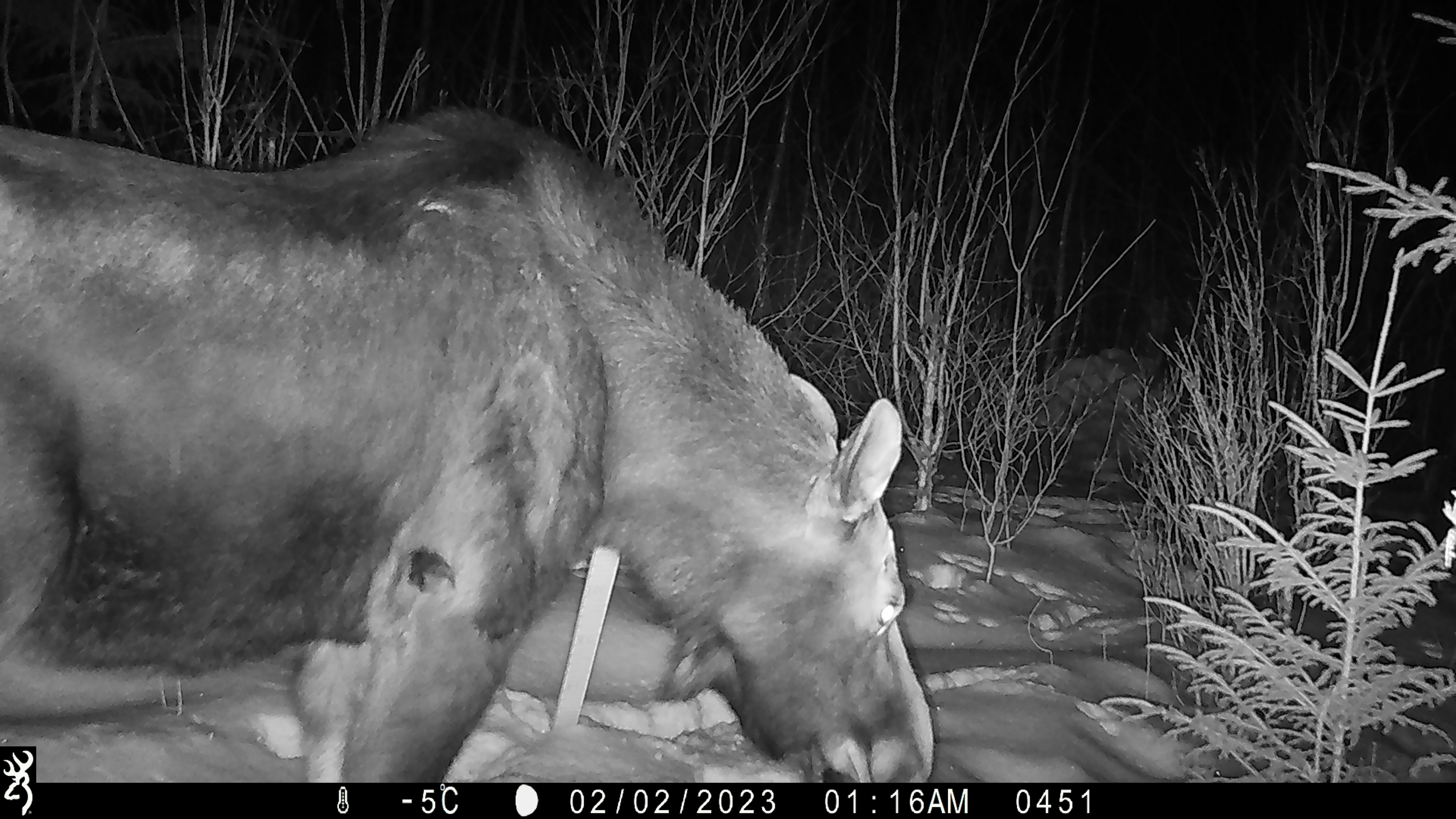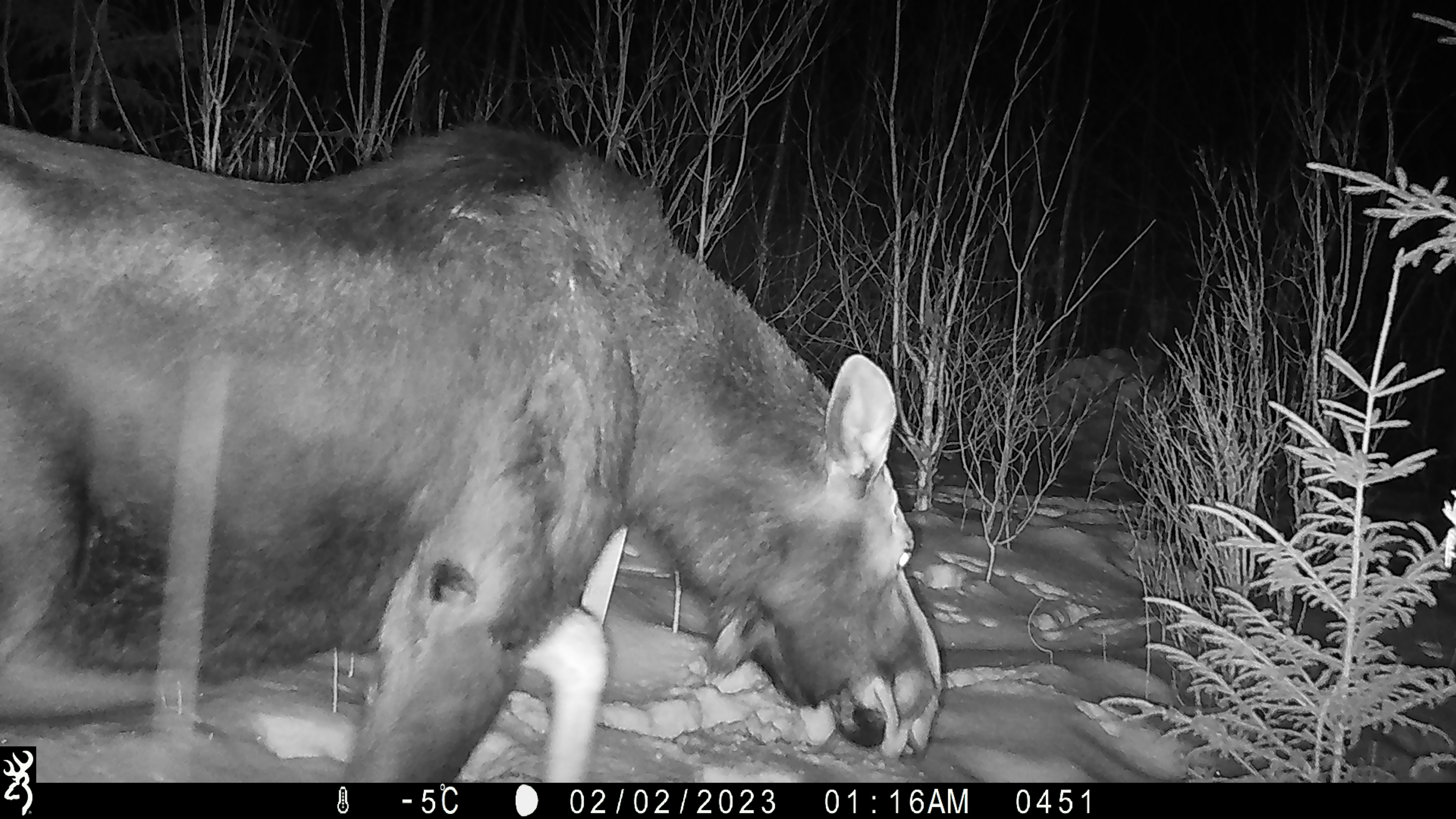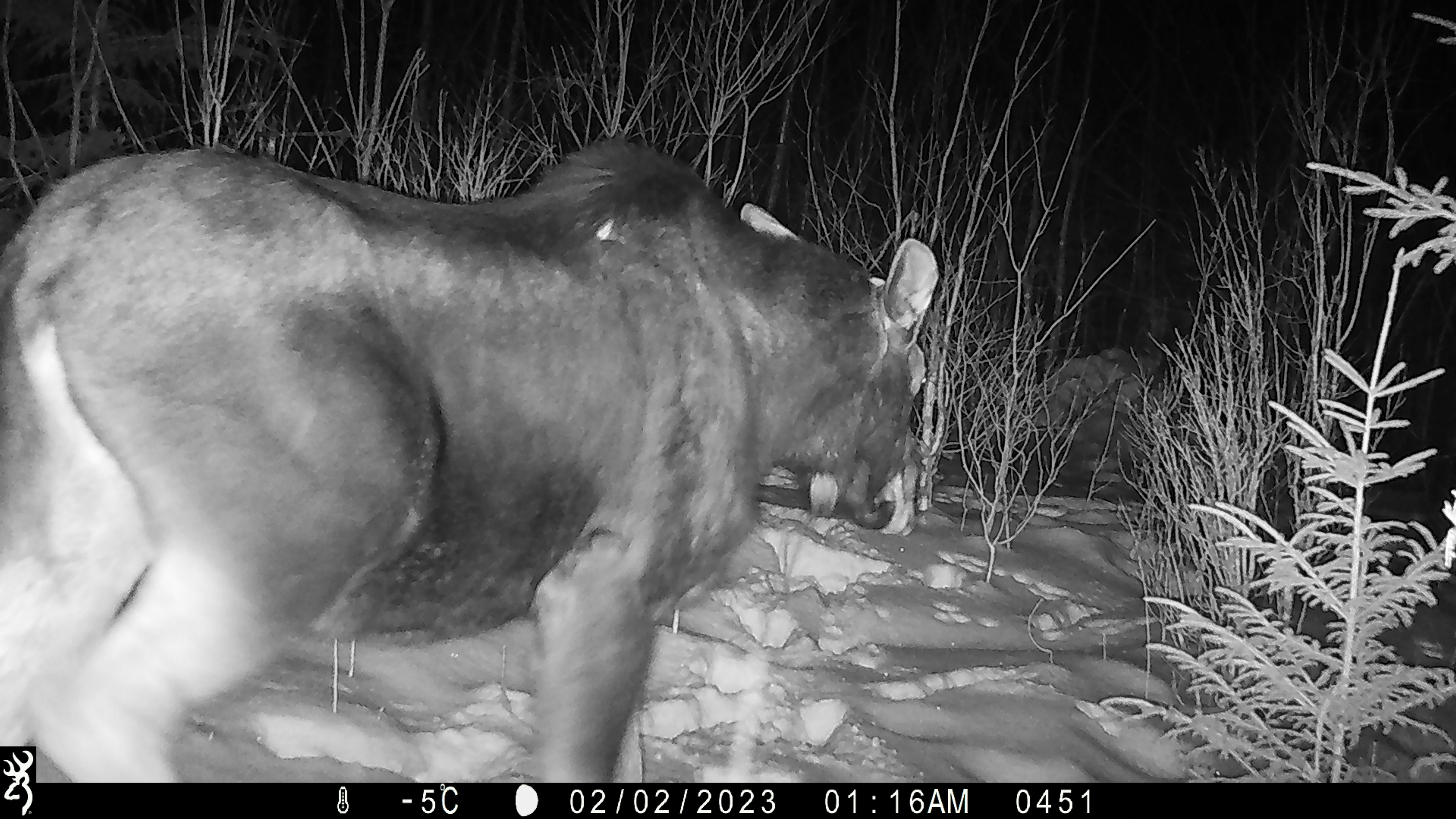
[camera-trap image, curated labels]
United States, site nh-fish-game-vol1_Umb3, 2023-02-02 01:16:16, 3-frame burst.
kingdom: Animalia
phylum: Chordata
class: Mammalia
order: Artiodactyla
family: Cervidae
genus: Alces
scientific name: Alces alces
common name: moose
Moose (Alces alces).